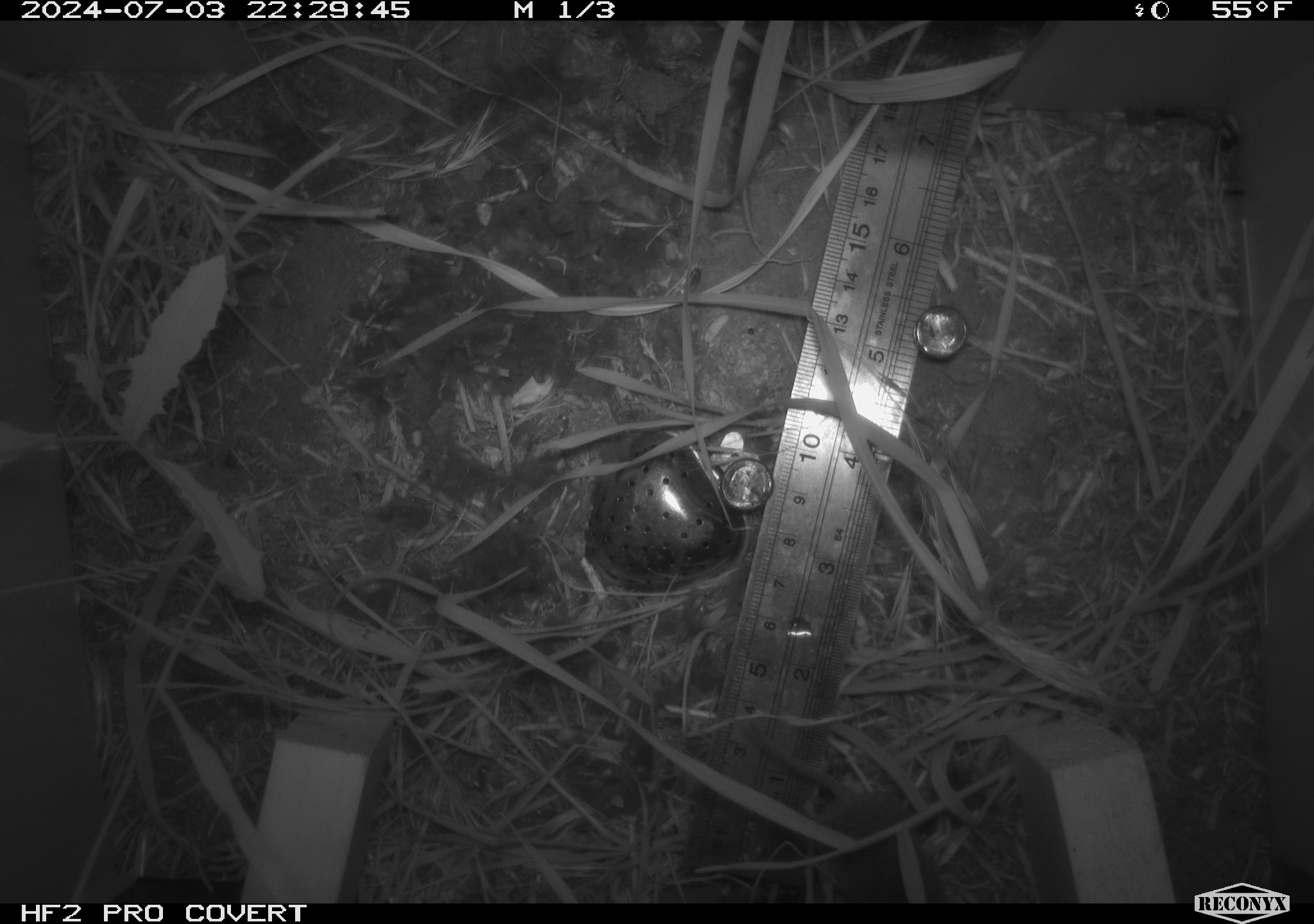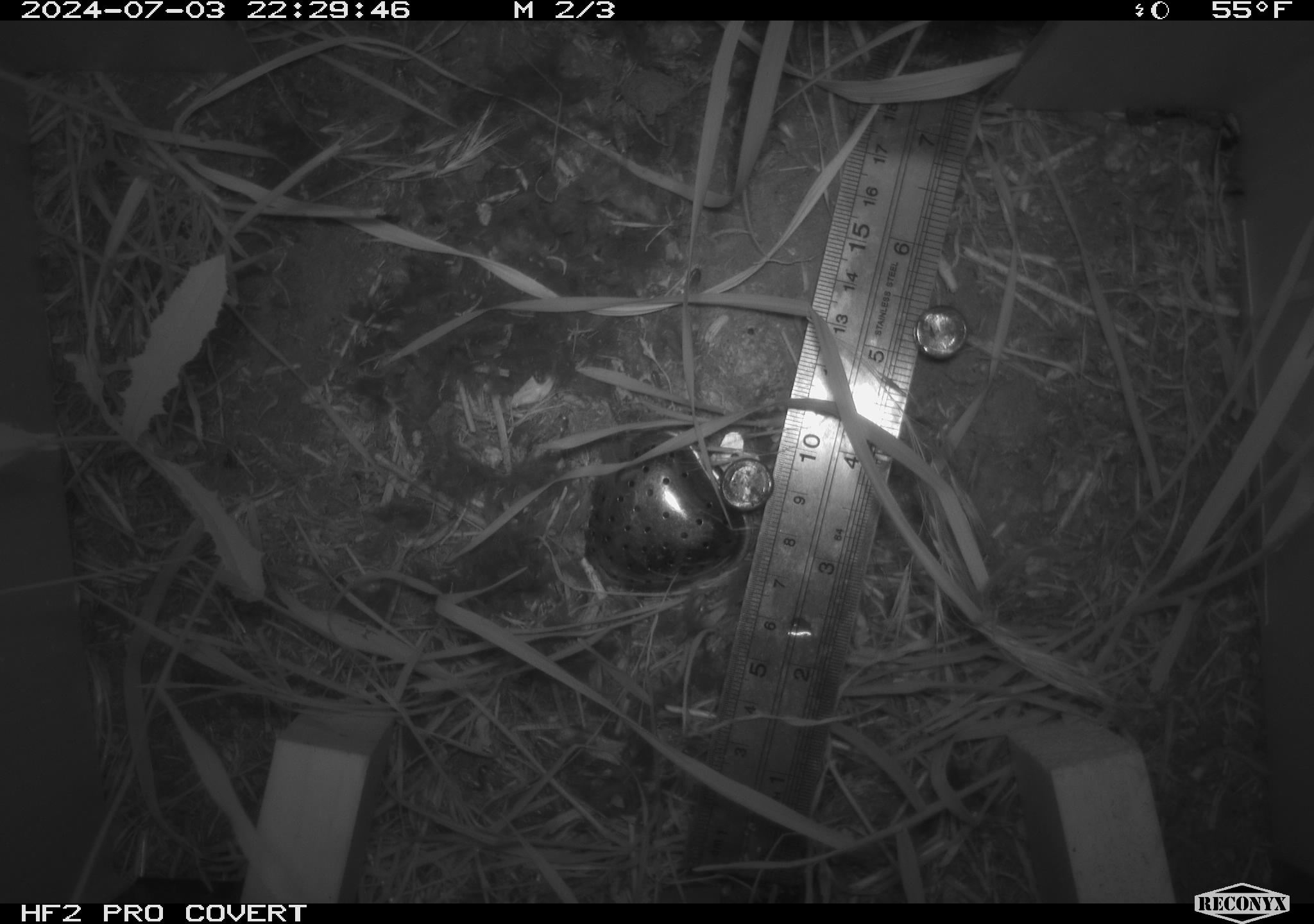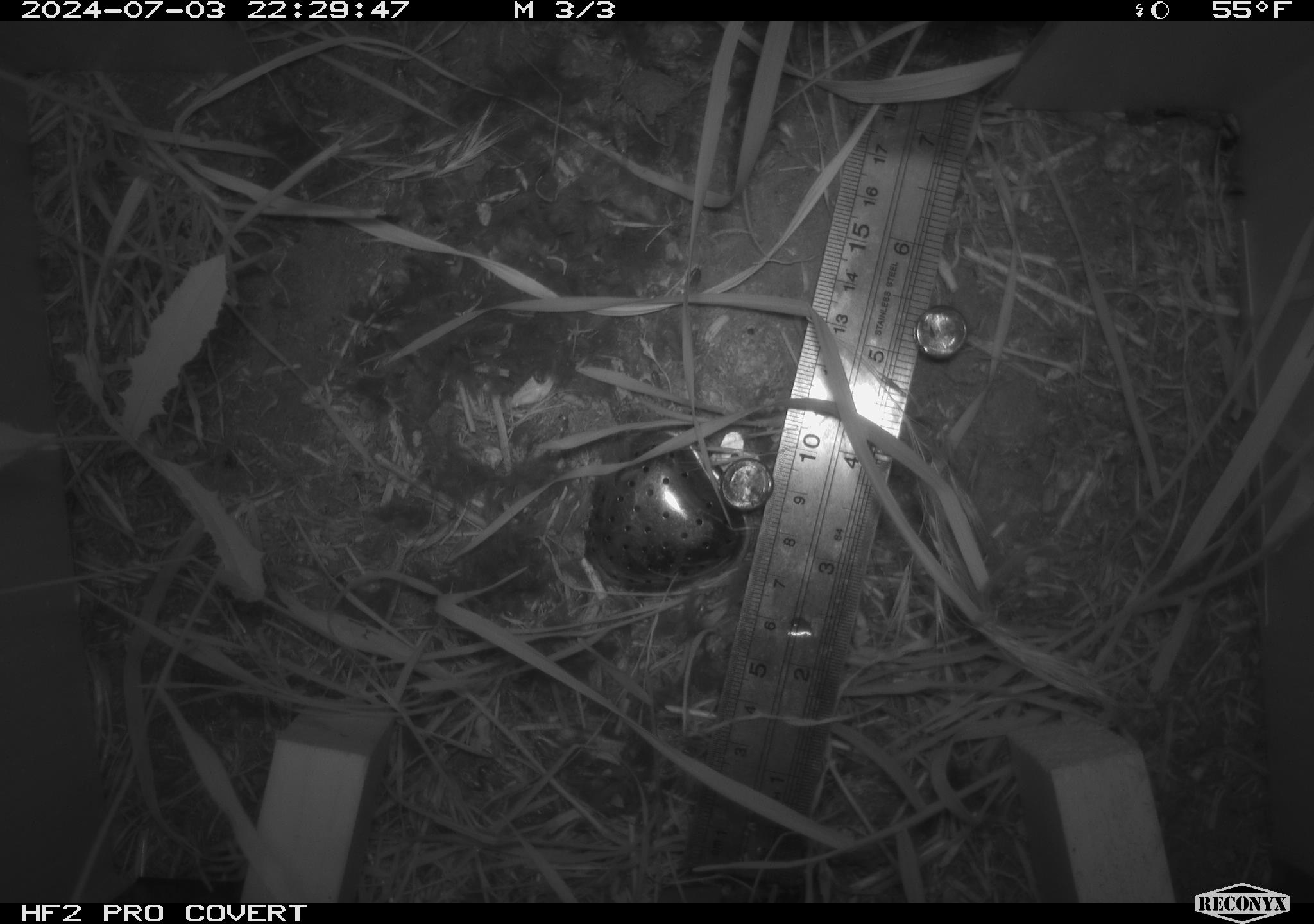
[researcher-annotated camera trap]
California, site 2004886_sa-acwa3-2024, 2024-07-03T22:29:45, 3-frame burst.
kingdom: Animalia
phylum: Chordata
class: Mammalia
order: Eulipotyphla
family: Soricidae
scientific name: Soricidae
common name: shrews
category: soricidae family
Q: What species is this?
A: Soricidae family (shrews) (Soricidae).